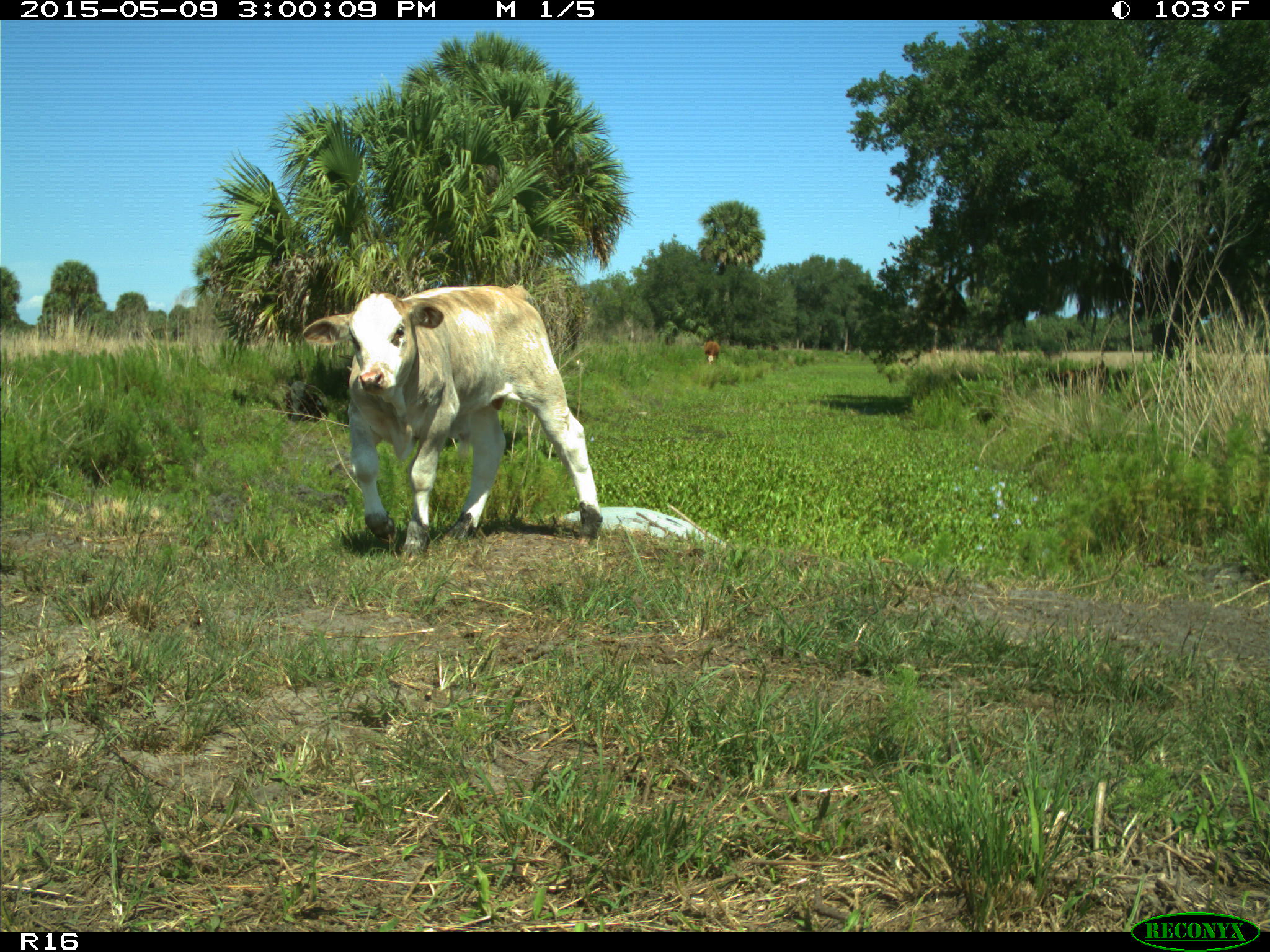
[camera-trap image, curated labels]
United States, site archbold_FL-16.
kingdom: Animalia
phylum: Chordata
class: Mammalia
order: Artiodactyla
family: Bovidae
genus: Bos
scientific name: Bos taurus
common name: domestic cow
Bos taurus (domestic cow).